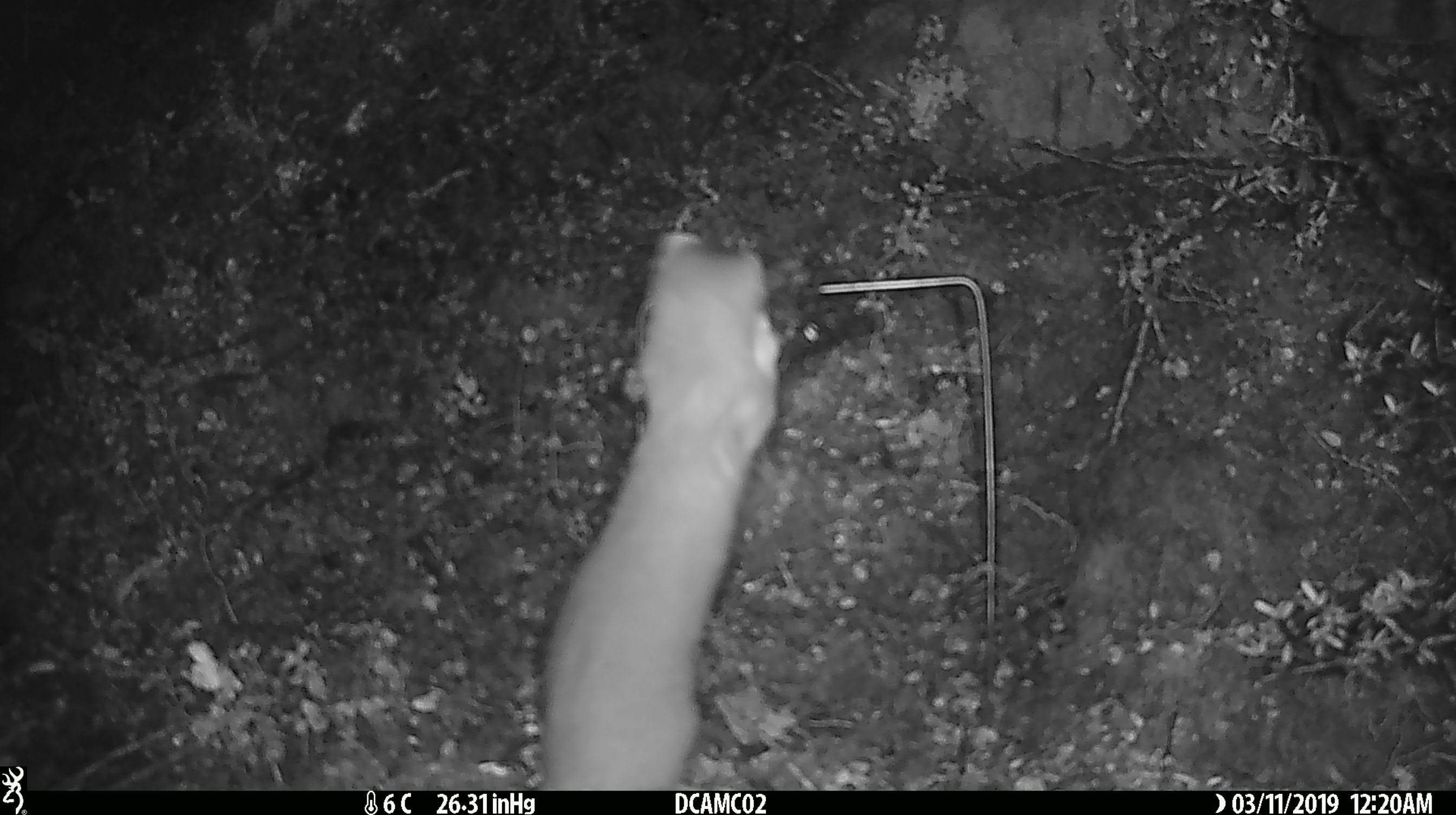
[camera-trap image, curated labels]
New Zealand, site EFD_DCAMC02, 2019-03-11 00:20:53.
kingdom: Animalia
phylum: Chordata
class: Mammalia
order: Carnivora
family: Mustelidae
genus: Mustela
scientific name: Mustela erminea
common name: stoat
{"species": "stoat (Mustela erminea)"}